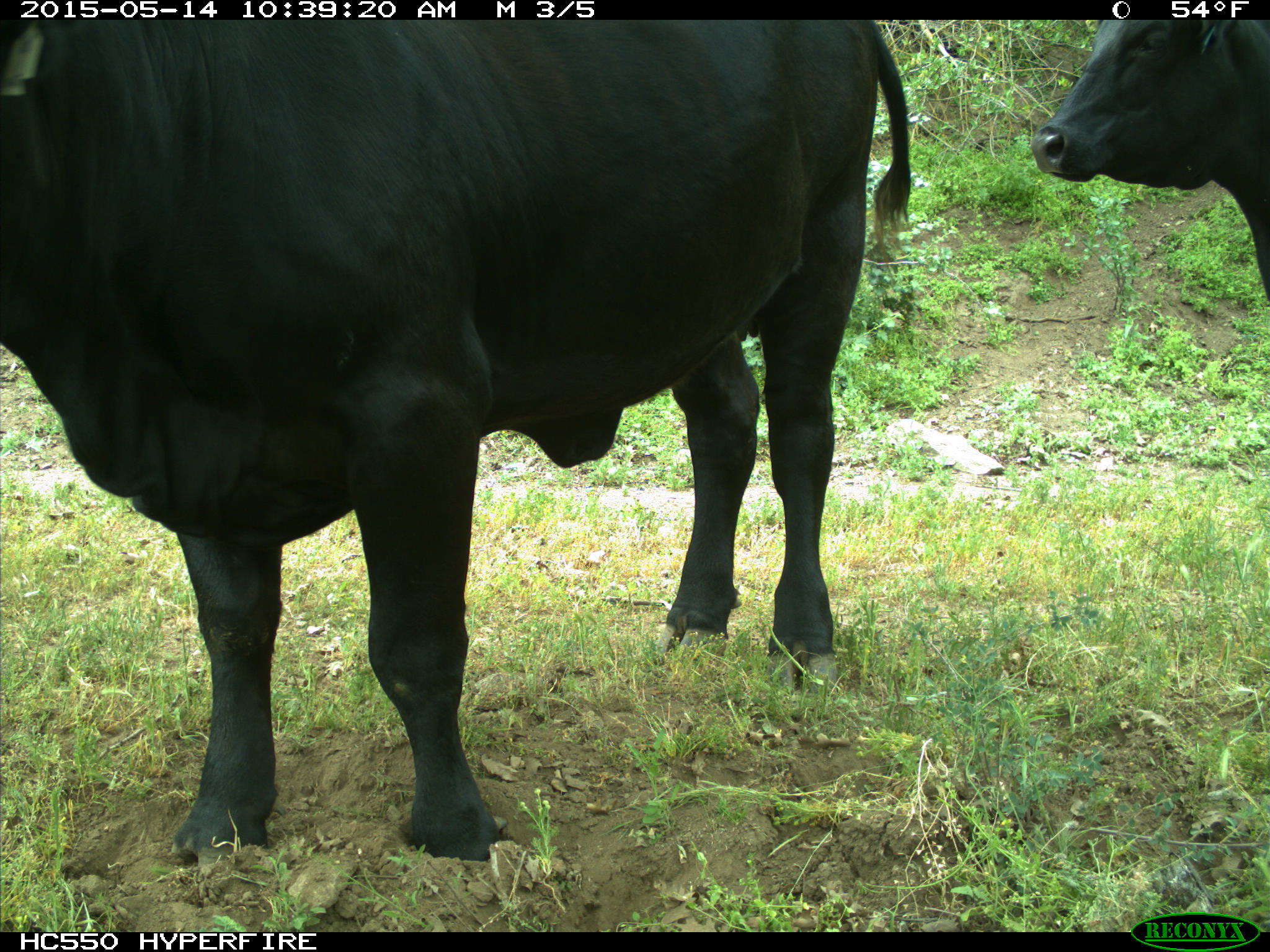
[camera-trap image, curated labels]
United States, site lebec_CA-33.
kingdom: Animalia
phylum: Chordata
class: Mammalia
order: Artiodactyla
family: Bovidae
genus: Bos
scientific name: Bos taurus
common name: domestic cow